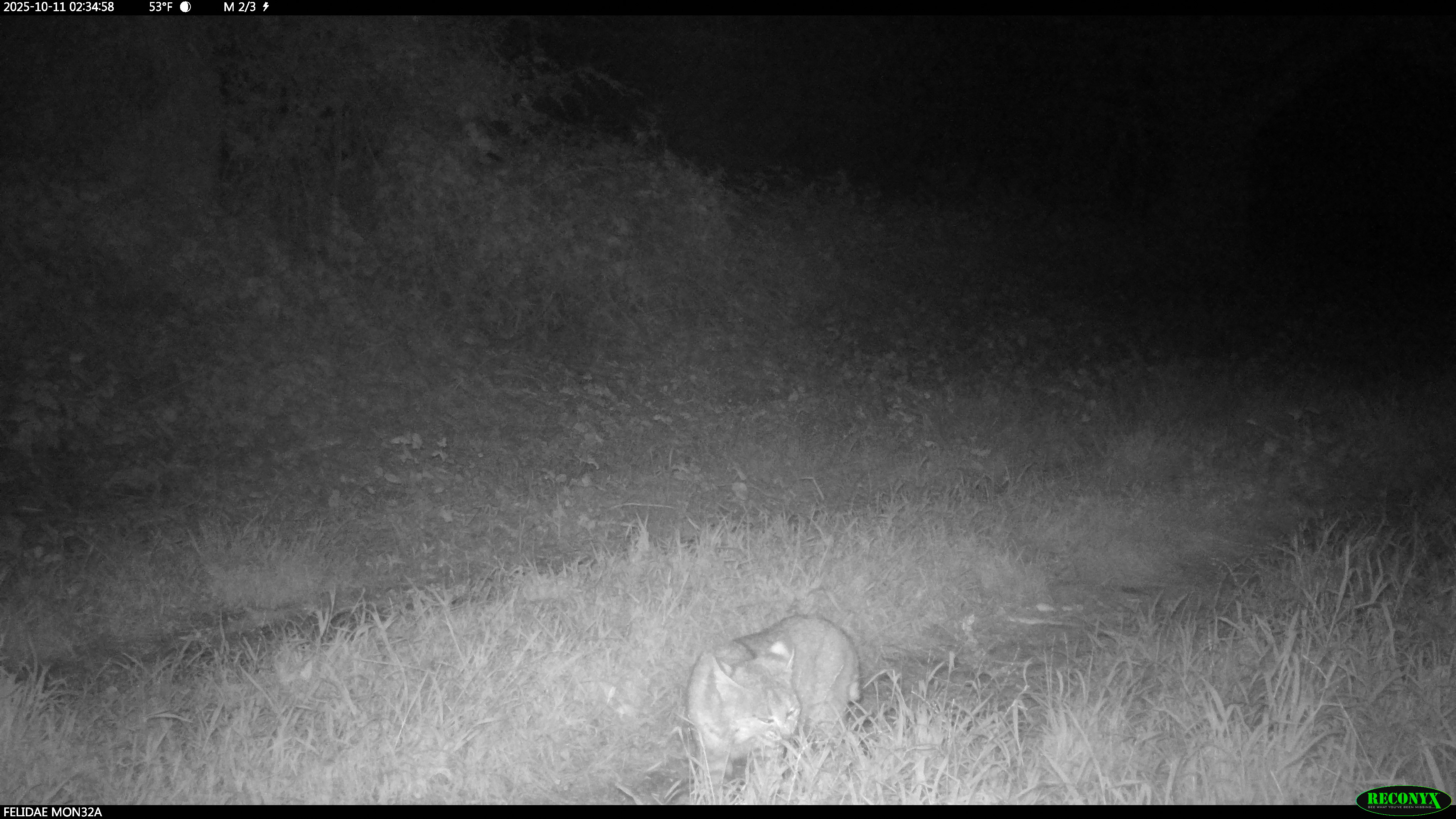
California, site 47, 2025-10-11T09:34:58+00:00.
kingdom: Animalia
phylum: Chordata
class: Mammalia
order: Carnivora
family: Felidae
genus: Lynx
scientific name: Lynx rufus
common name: bobcat